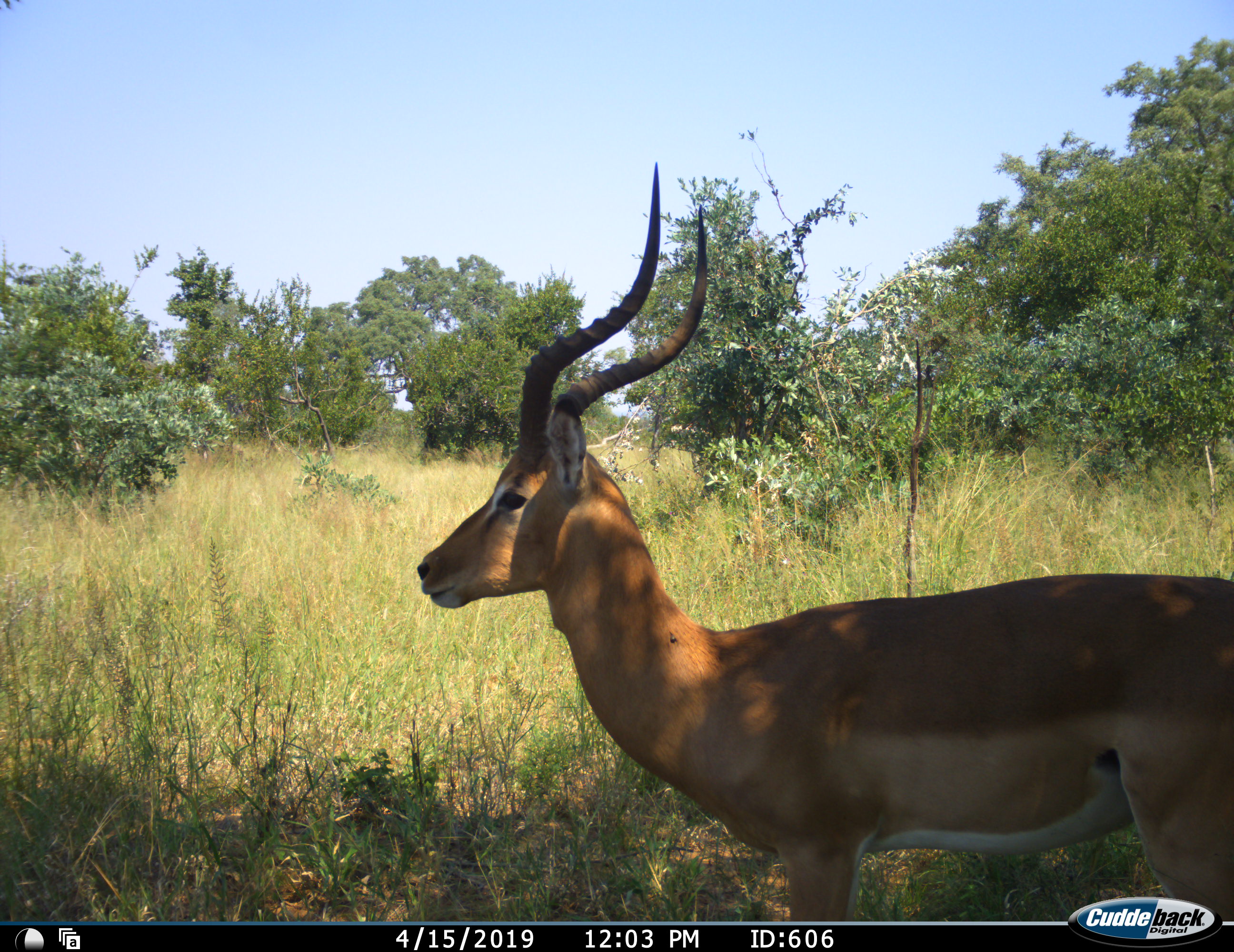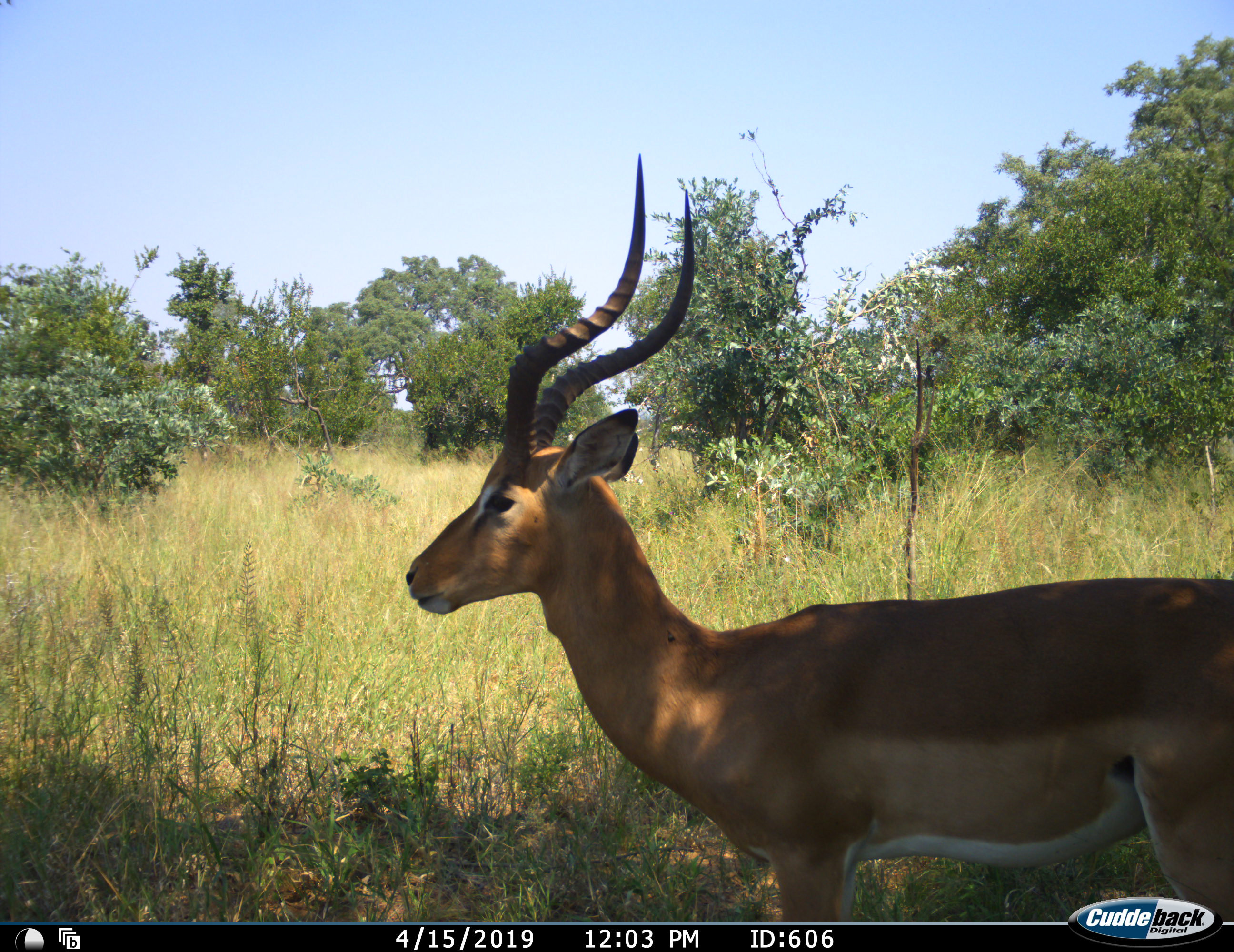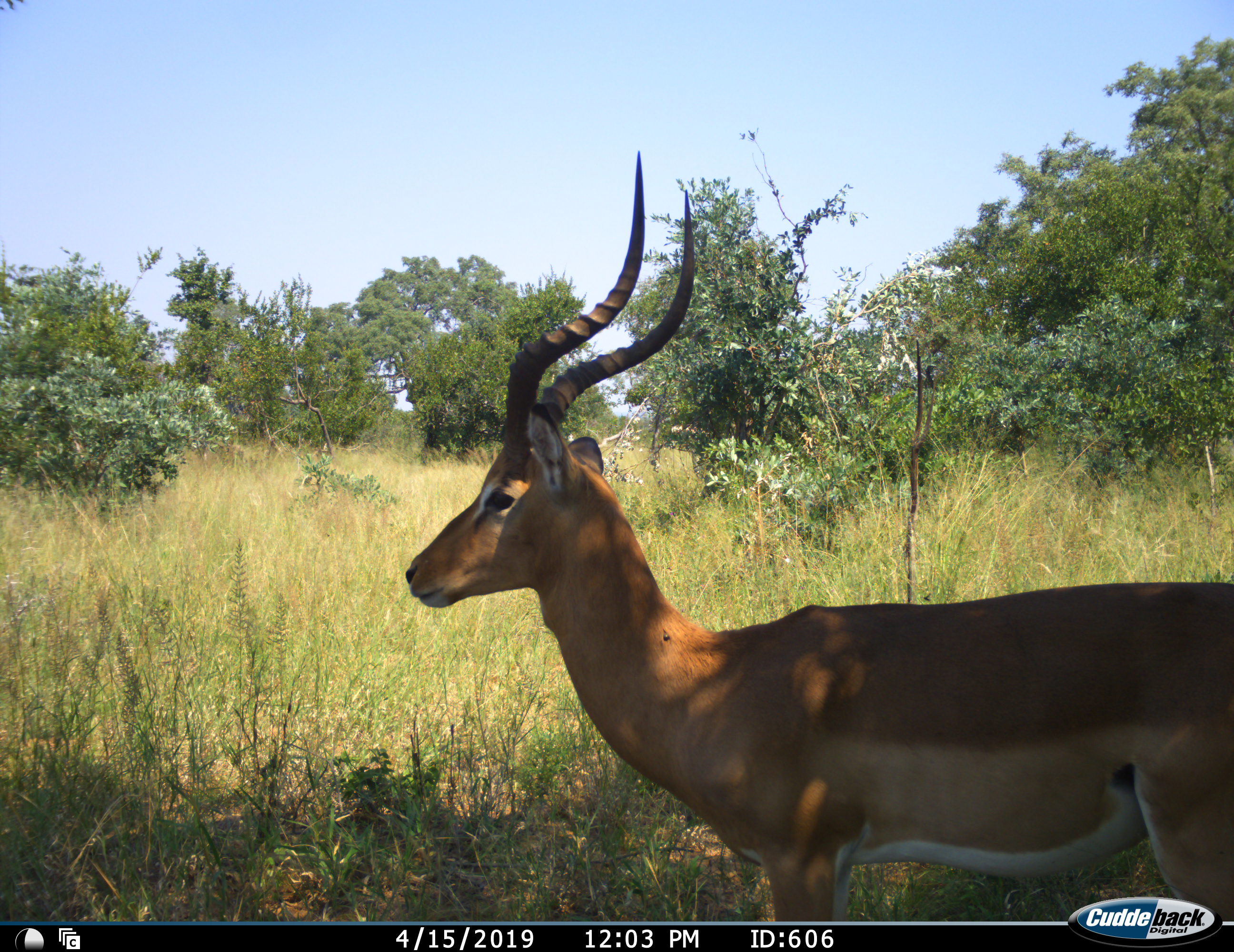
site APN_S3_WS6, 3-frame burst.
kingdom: Animalia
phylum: Chordata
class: Mammalia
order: Artiodactyla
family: Bovidae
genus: Aepyceros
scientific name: Aepyceros melampus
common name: impala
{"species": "impala (Aepyceros melampus)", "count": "1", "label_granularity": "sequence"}